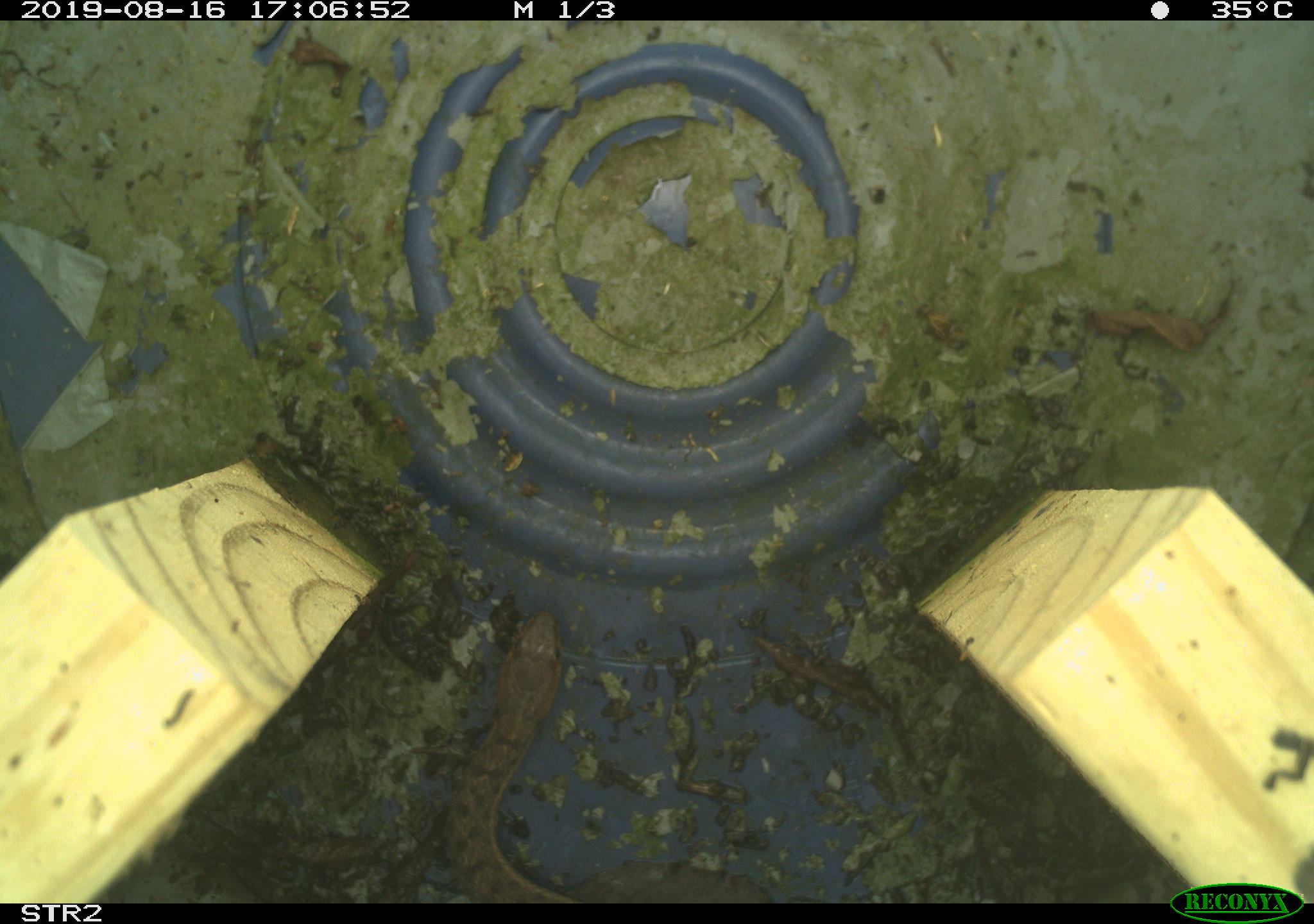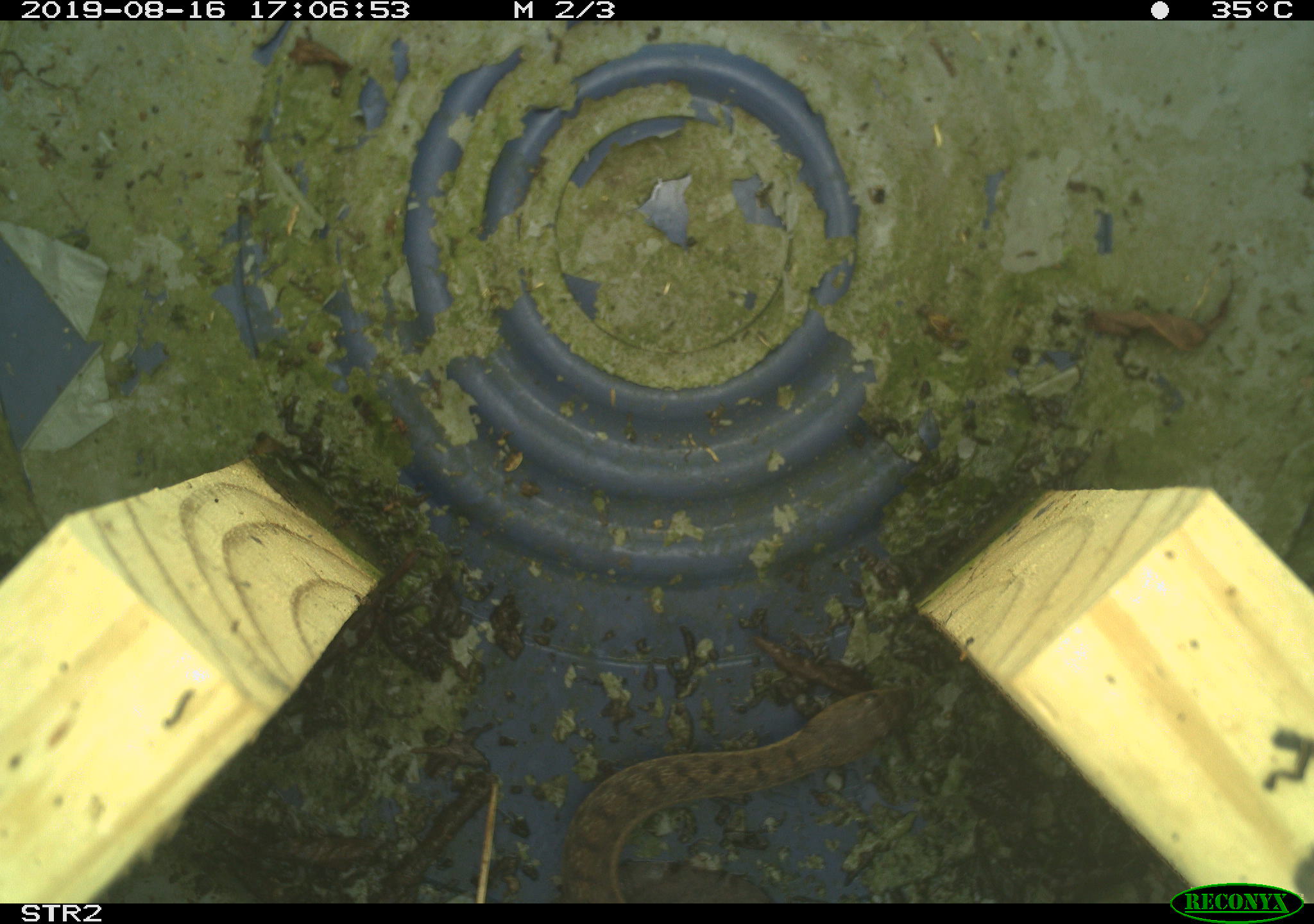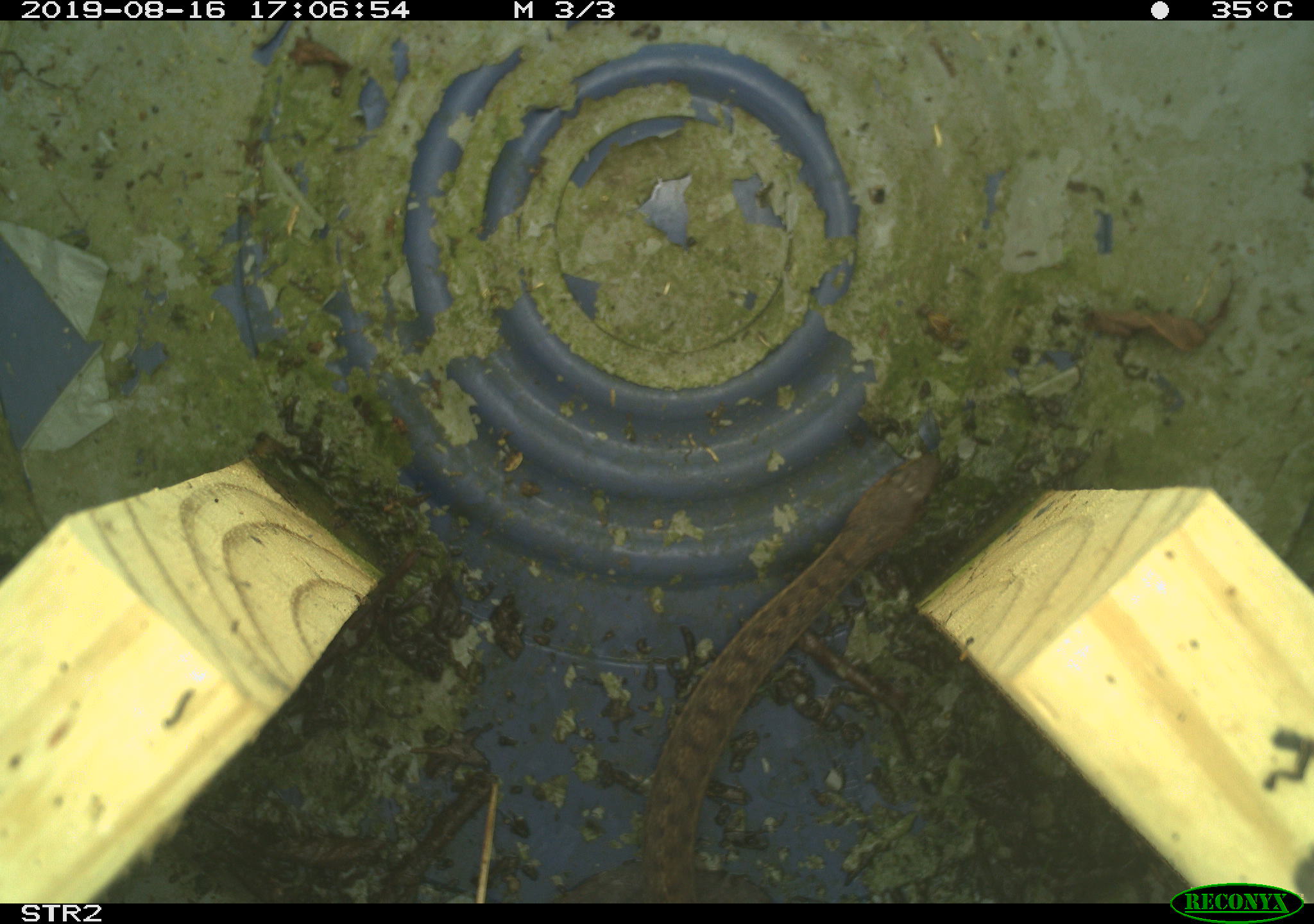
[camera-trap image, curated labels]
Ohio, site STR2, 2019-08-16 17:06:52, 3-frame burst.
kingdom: Animalia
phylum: Chordata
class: Reptilia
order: Squamata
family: Colubridae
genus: Thamnophis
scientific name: Thamnophis sirtalis sirtalis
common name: eastern gartersnake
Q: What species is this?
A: Eastern gartersnake (Thamnophis sirtalis sirtalis).